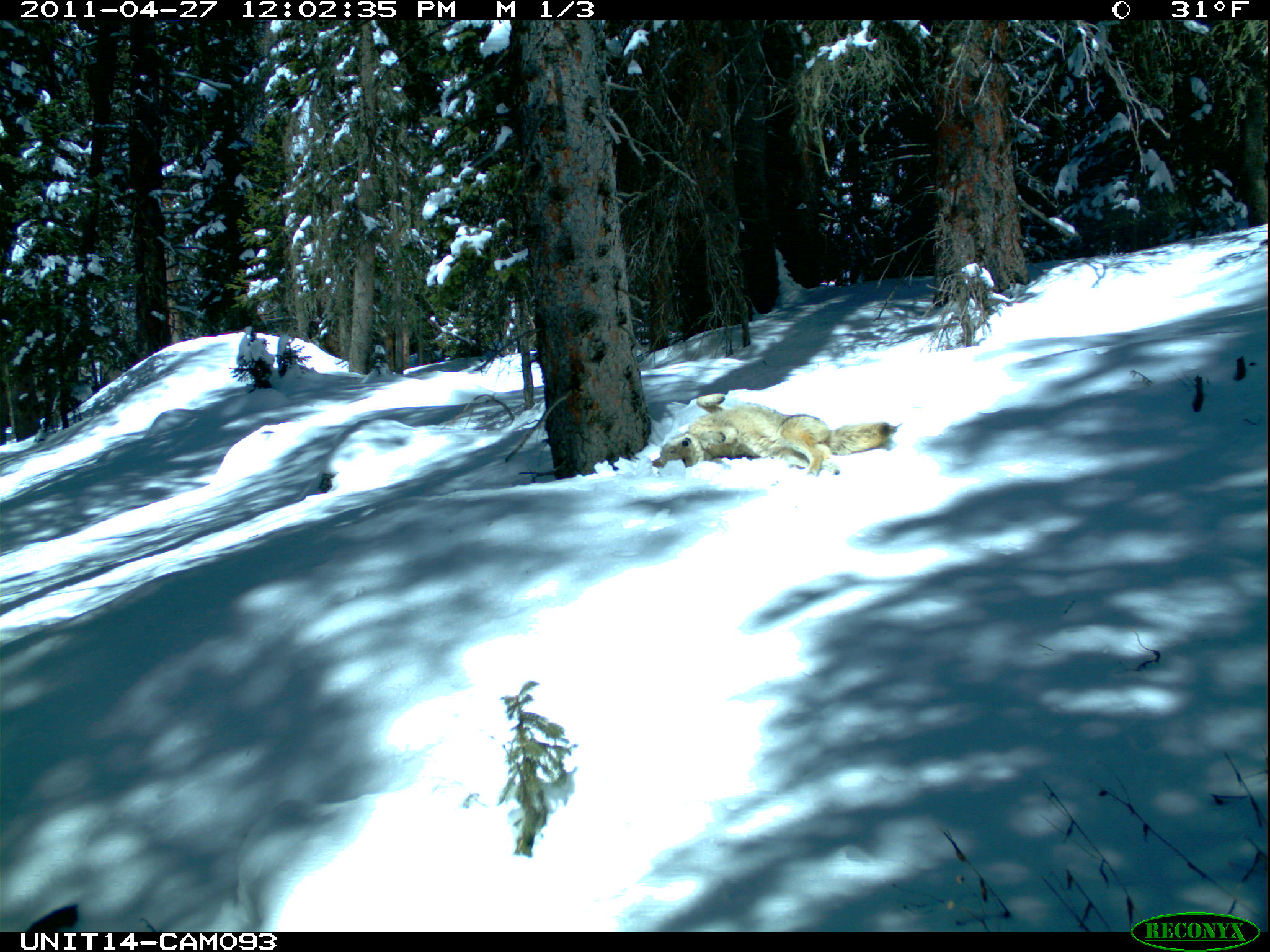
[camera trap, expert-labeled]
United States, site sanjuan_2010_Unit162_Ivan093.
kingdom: Animalia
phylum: Chordata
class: Mammalia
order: Carnivora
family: Canidae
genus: Canis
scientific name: Canis latrans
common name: coyote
Canis latrans (coyote).